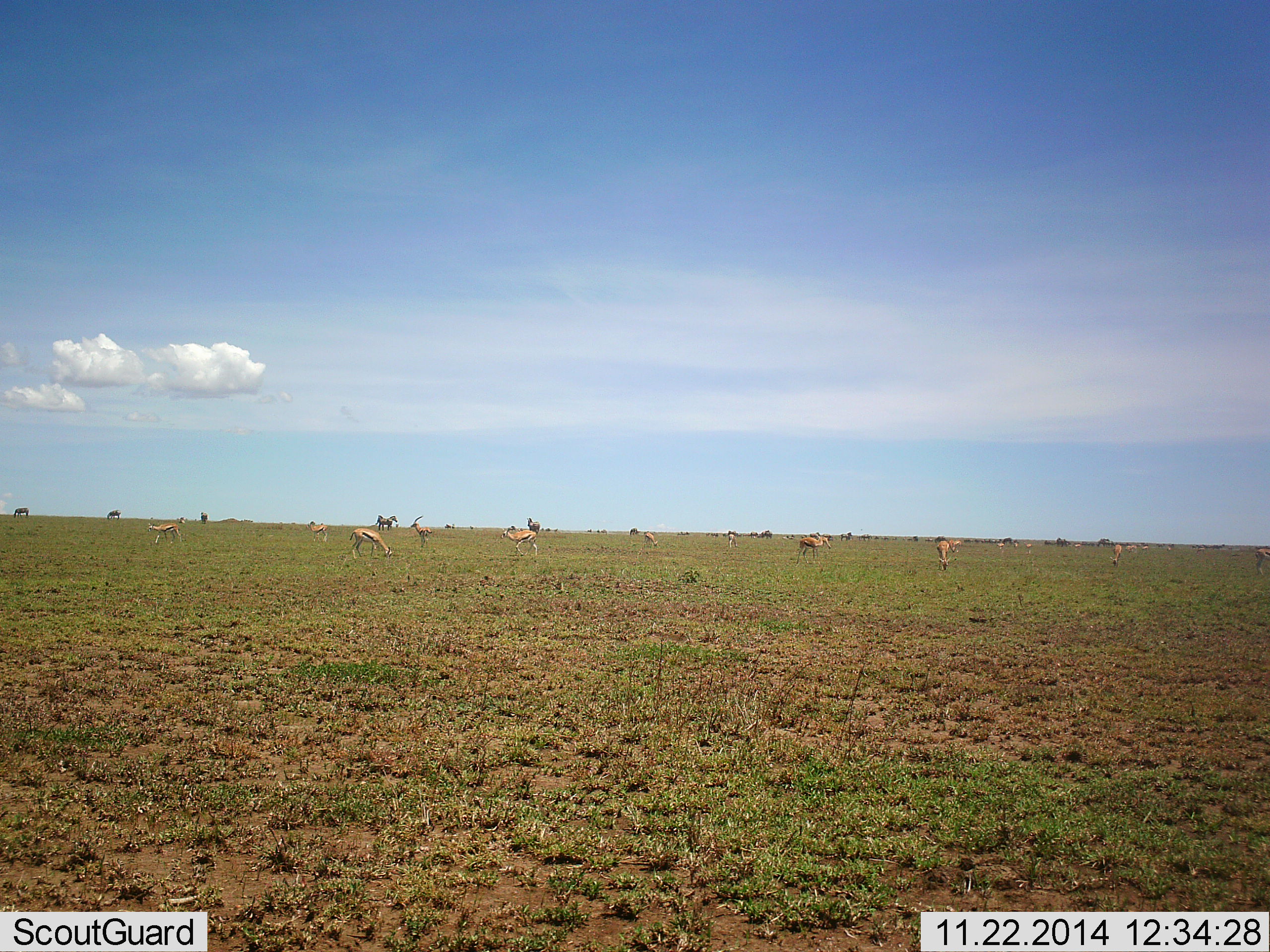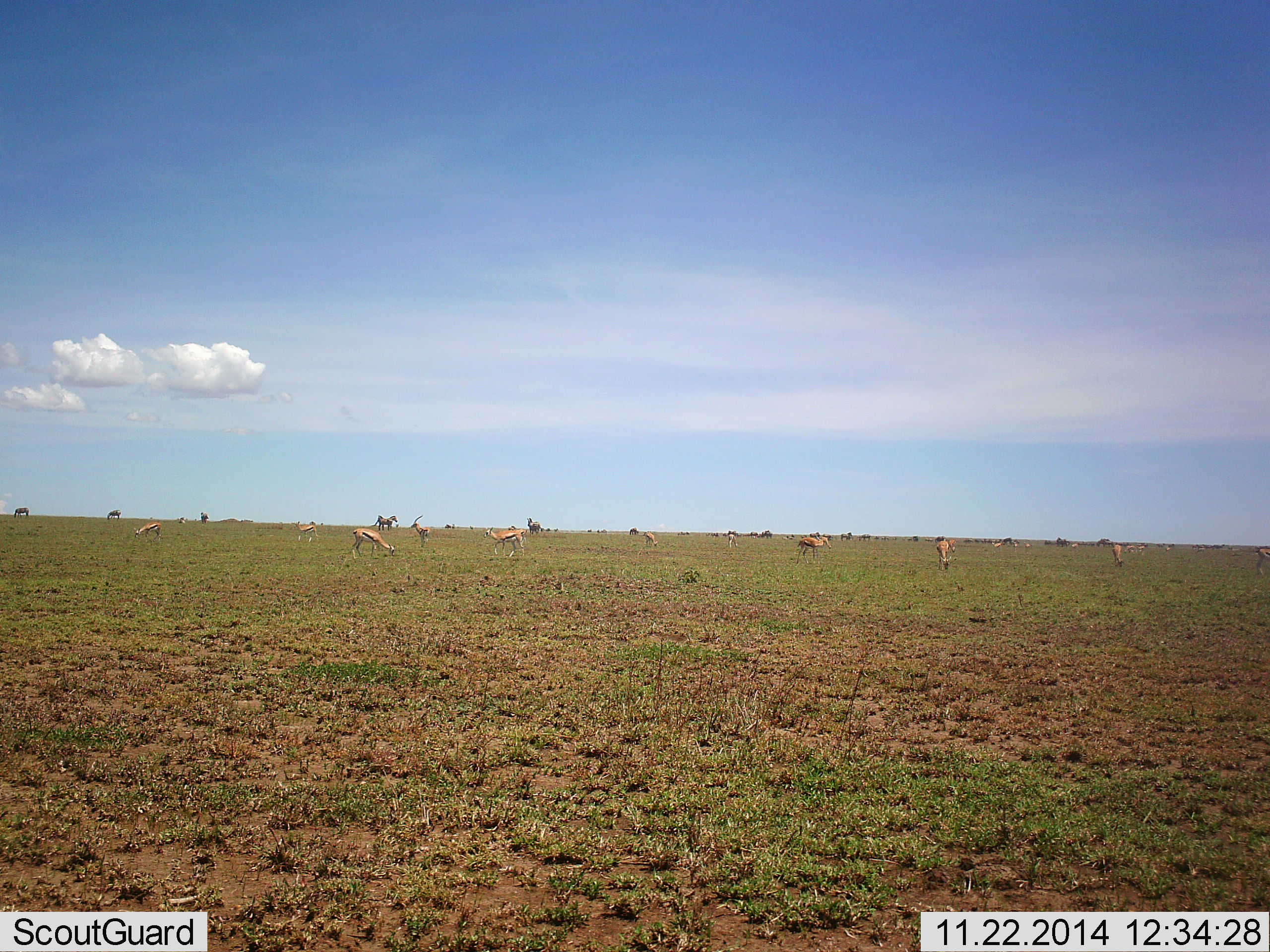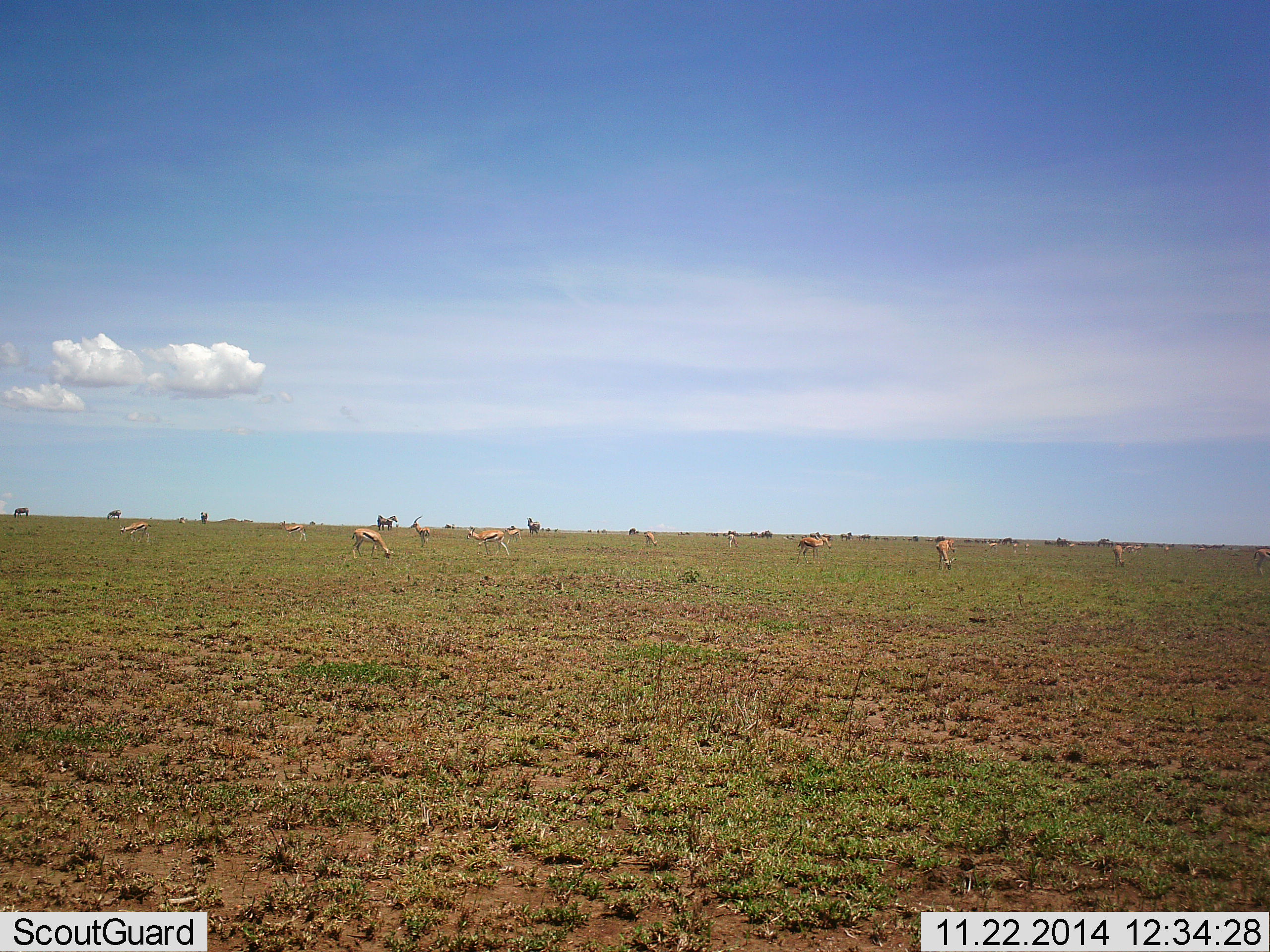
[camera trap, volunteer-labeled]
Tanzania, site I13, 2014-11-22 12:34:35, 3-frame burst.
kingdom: Animalia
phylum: Chordata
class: Mammalia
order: Artiodactyla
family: Bovidae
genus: Eudorcas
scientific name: Eudorcas thomsonii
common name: thomson's gazelle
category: gazellethomsons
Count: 11-50.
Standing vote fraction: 50%.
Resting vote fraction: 14%.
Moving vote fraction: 36%.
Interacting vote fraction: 14%.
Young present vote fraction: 0%.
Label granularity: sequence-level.